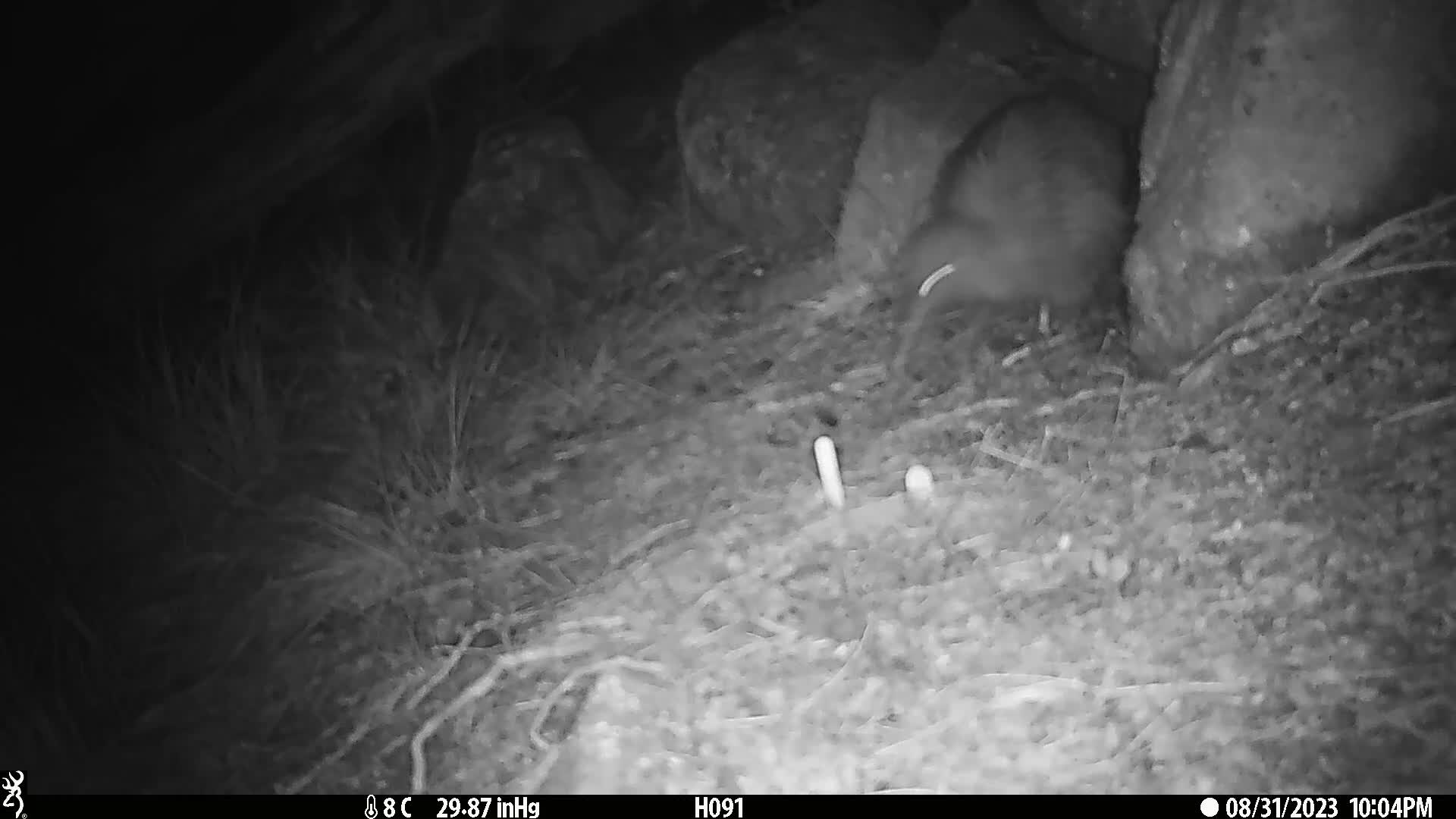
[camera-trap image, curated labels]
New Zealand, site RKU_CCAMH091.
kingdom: Animalia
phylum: Chordata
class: Aves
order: Apterygiformes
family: Apterygidae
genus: Apteryx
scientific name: Apteryx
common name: kiwi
Kiwi (Apteryx).